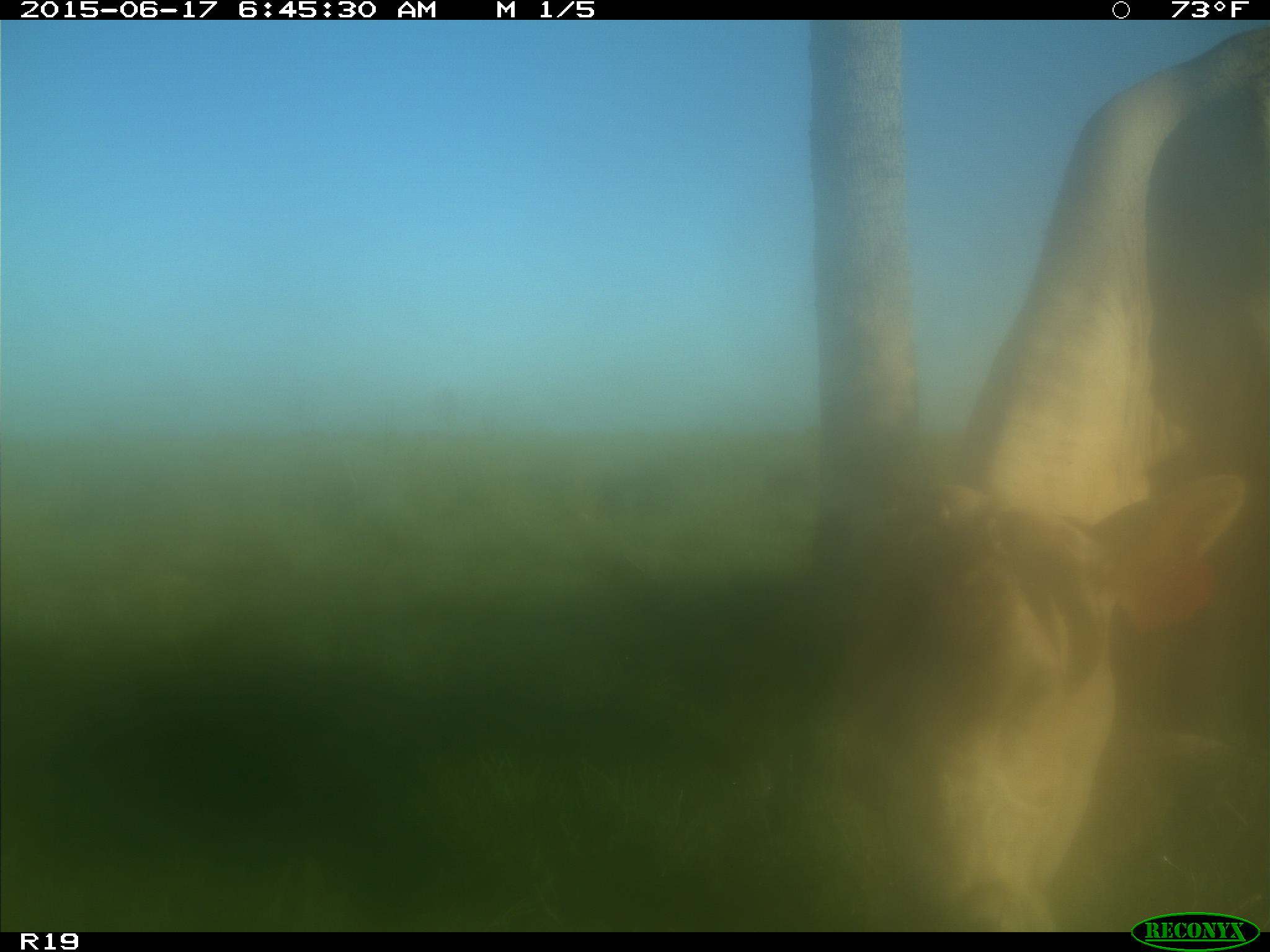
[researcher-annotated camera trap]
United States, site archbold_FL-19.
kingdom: Animalia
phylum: Chordata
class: Mammalia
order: Artiodactyla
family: Bovidae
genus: Bos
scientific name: Bos taurus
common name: domestic cow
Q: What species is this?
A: Bos taurus (domestic cow).